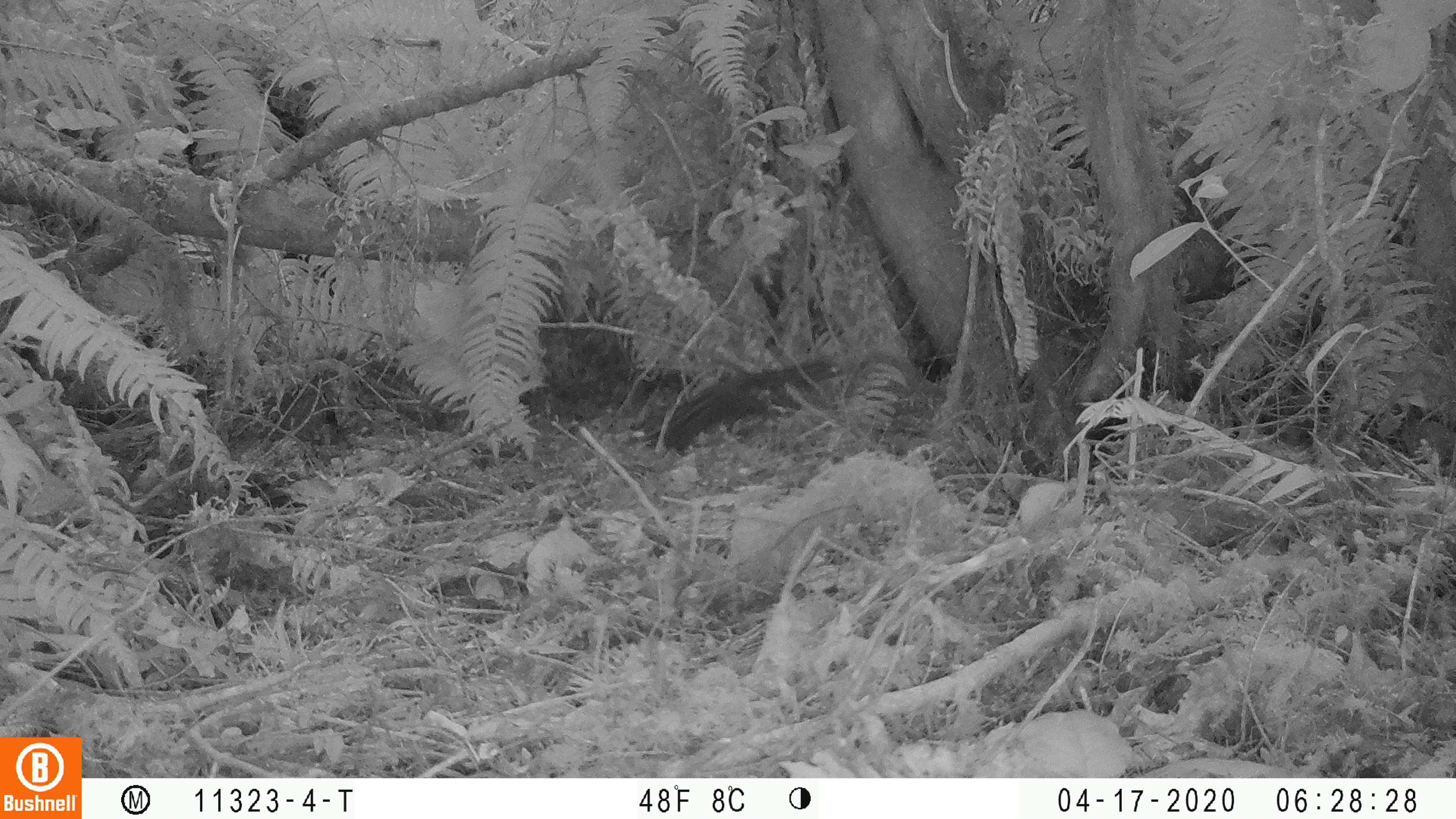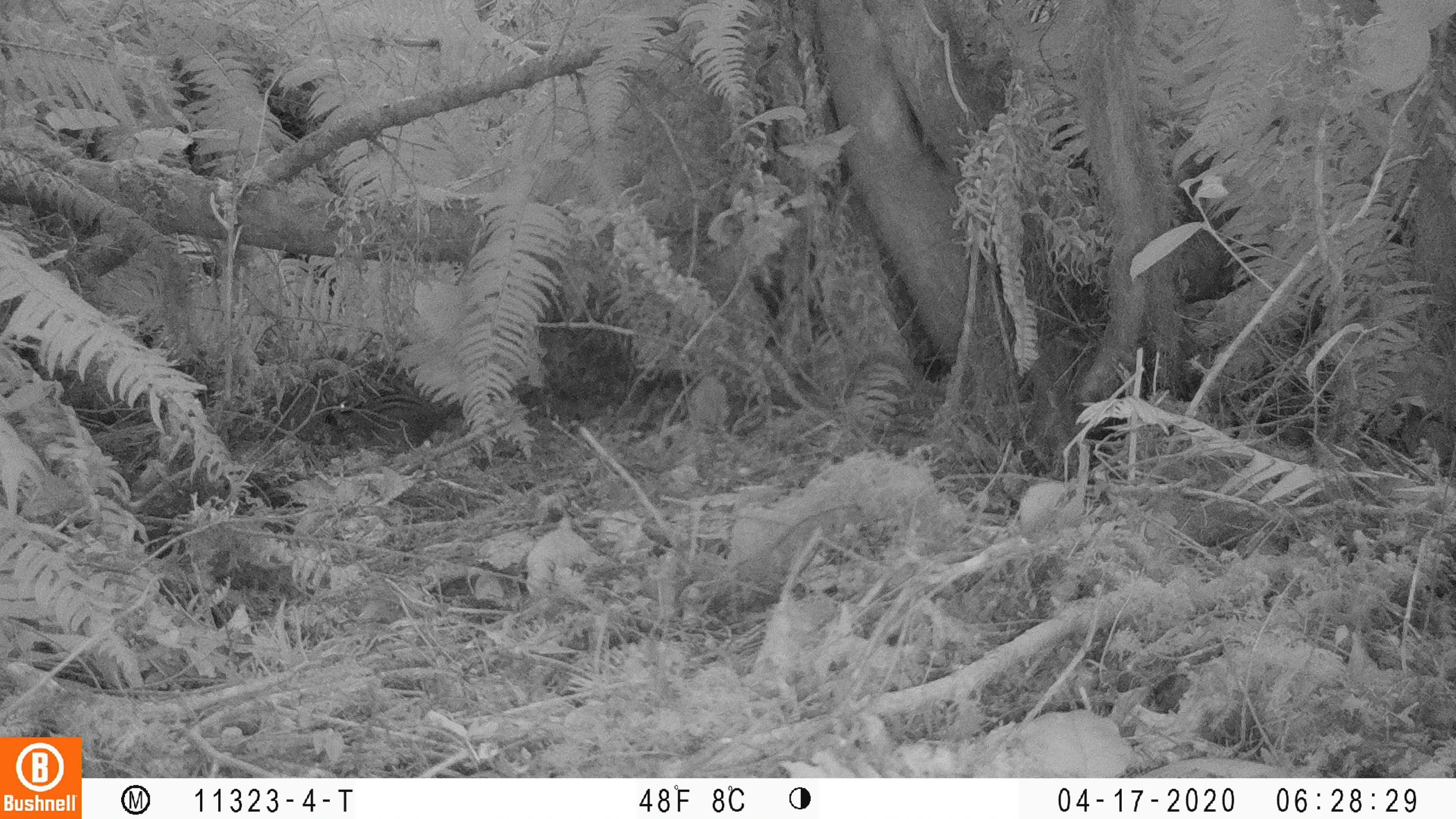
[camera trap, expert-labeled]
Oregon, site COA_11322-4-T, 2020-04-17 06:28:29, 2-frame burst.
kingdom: Animalia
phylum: Chordata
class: Mammalia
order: Rodentia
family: Sciuridae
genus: Neotamias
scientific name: Neotamias townsendii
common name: townsend's chipmunk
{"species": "townsend's chipmunk (Neotamias townsendii)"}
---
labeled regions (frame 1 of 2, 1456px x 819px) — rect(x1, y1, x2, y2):
townsend's chipmunk: rect(656, 356, 843, 455)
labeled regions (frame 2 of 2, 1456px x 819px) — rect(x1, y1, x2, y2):
townsend's chipmunk: rect(322, 380, 460, 454)